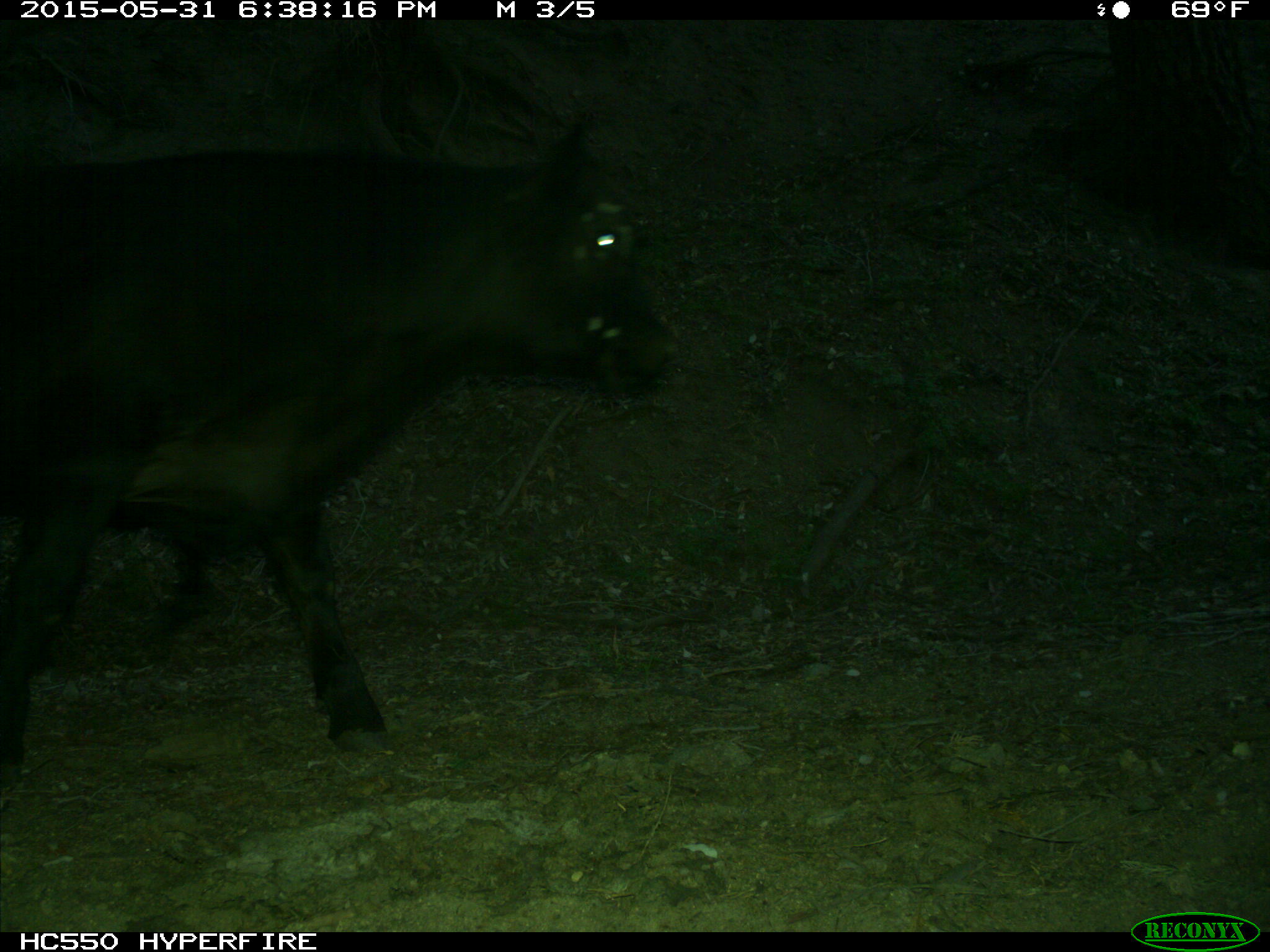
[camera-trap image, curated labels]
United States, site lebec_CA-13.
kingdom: Animalia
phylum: Chordata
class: Mammalia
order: Artiodactyla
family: Bovidae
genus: Bos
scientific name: Bos taurus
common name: domestic cow